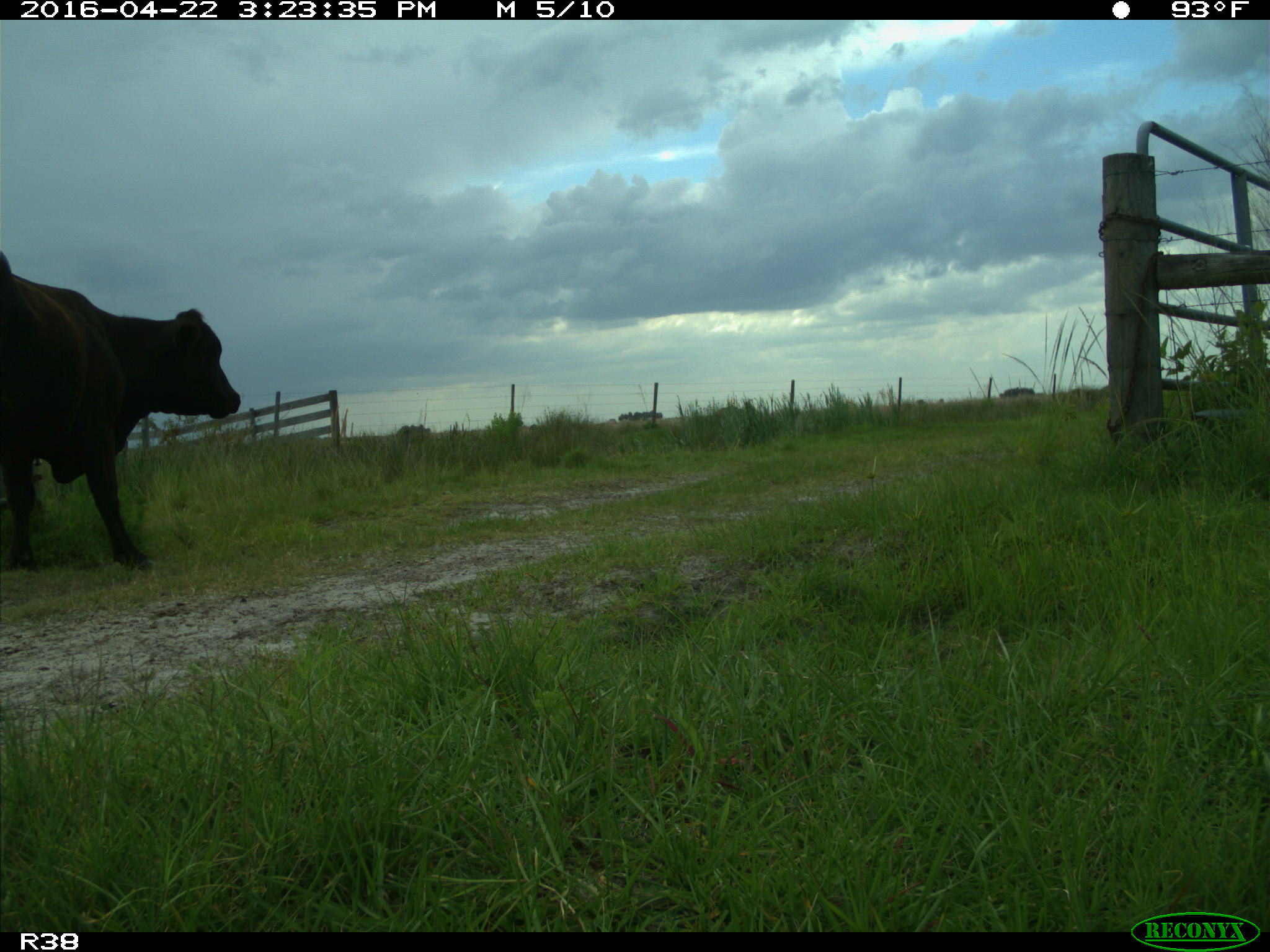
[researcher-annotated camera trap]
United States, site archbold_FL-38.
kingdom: Animalia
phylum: Chordata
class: Mammalia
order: Artiodactyla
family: Bovidae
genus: Bos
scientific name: Bos taurus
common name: domestic cow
Bos taurus (domestic cow).